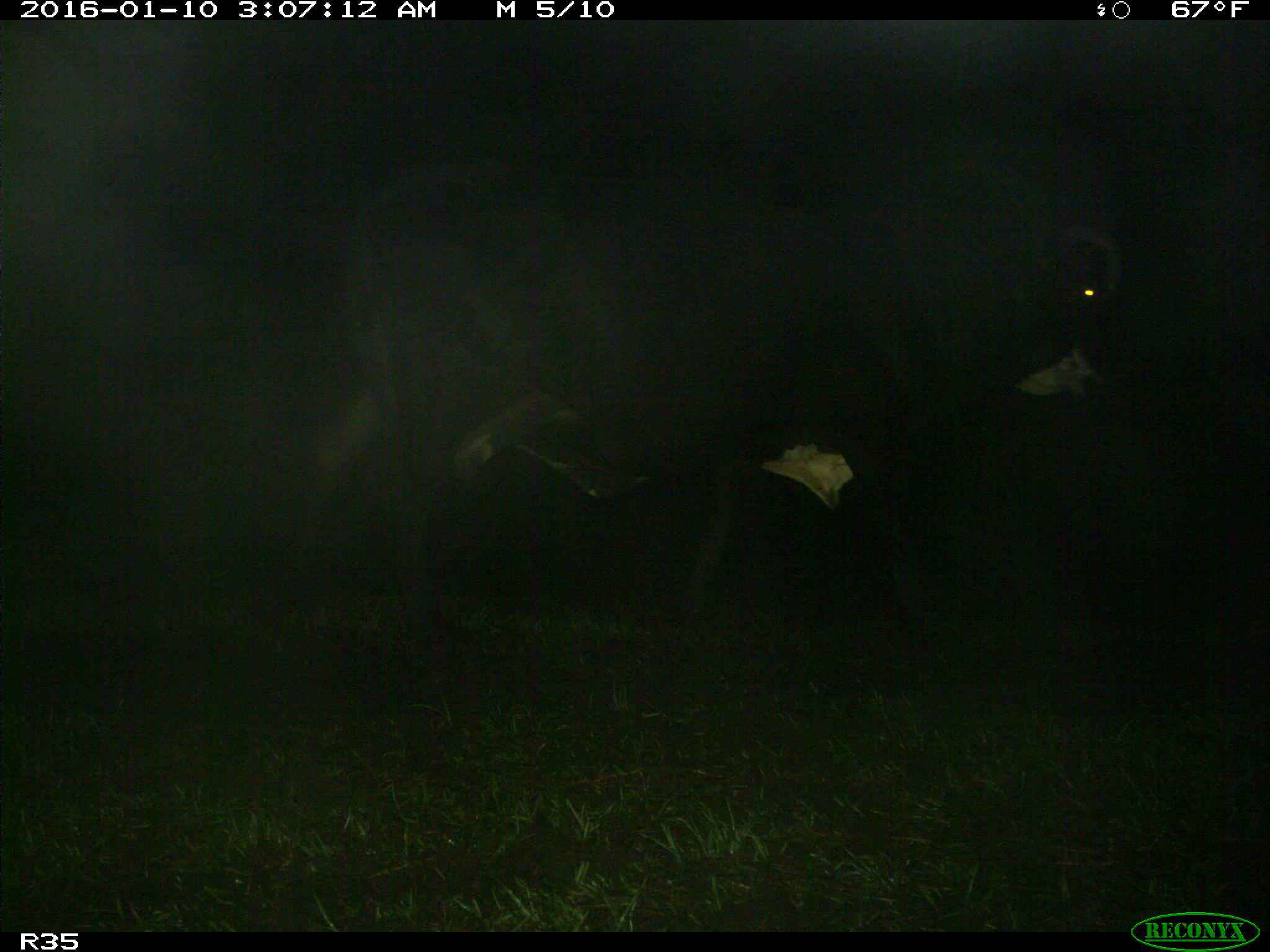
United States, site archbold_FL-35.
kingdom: Animalia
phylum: Chordata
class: Mammalia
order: Artiodactyla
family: Bovidae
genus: Bos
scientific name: Bos taurus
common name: domestic cow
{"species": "Bos taurus (domestic cow)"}